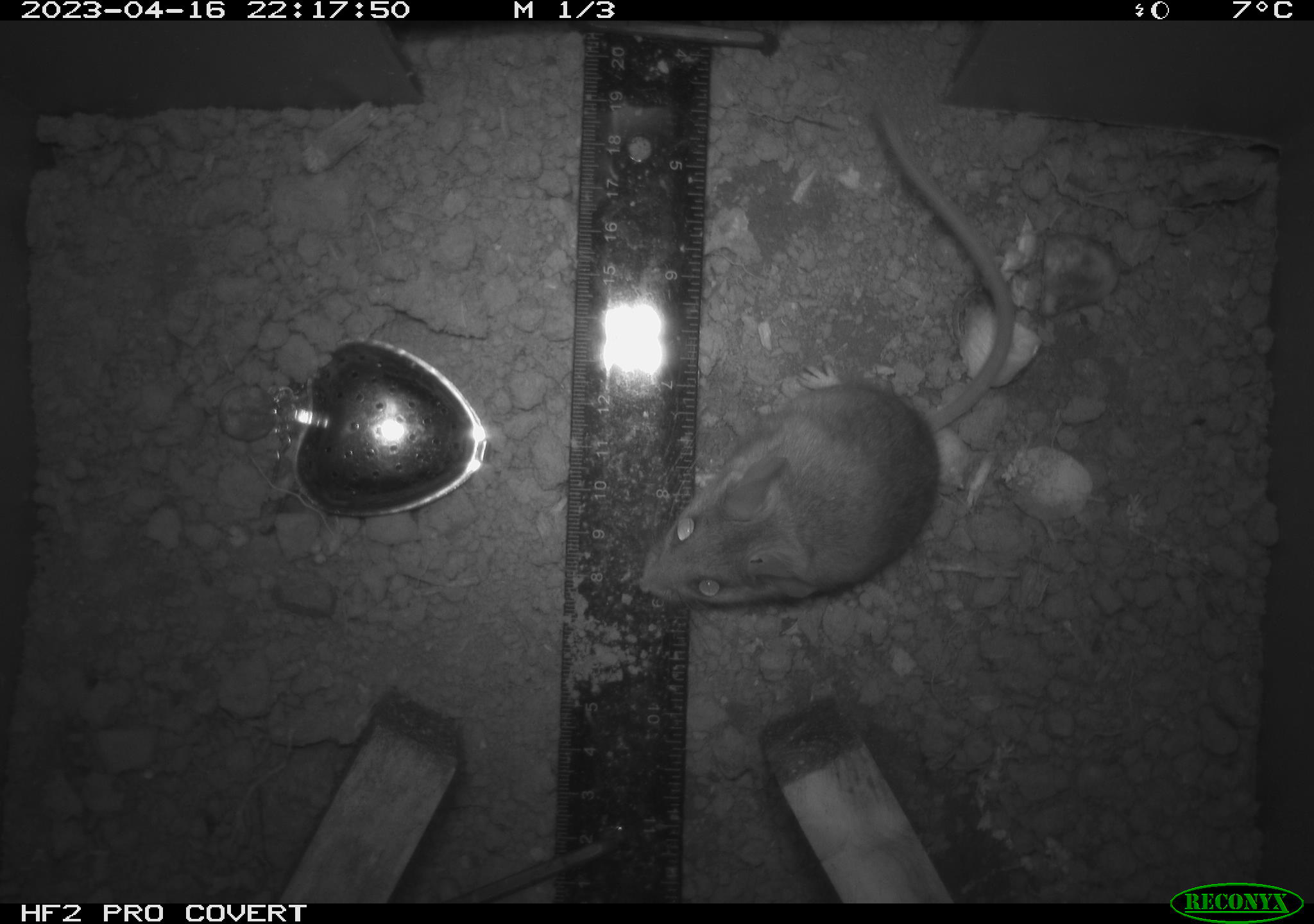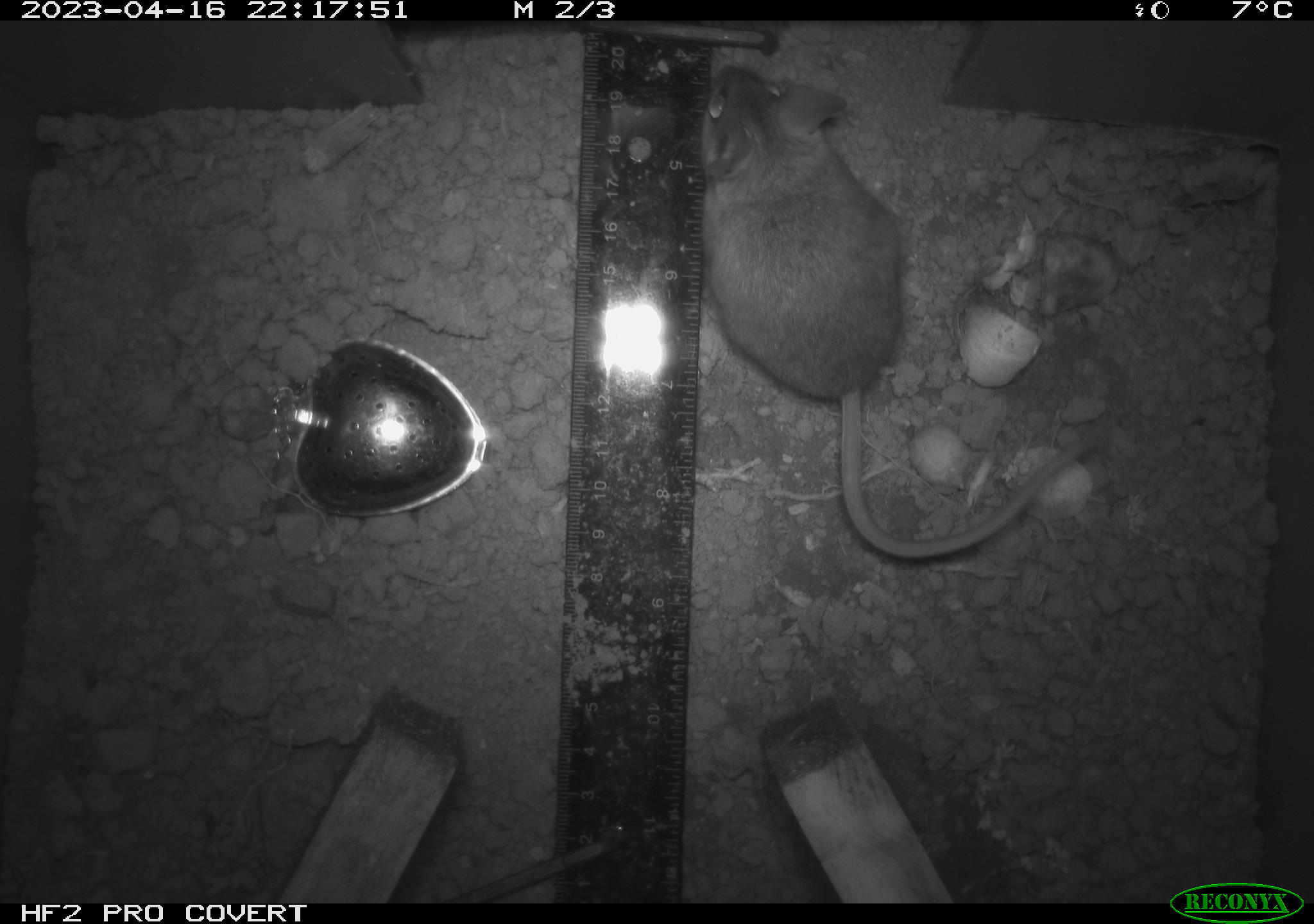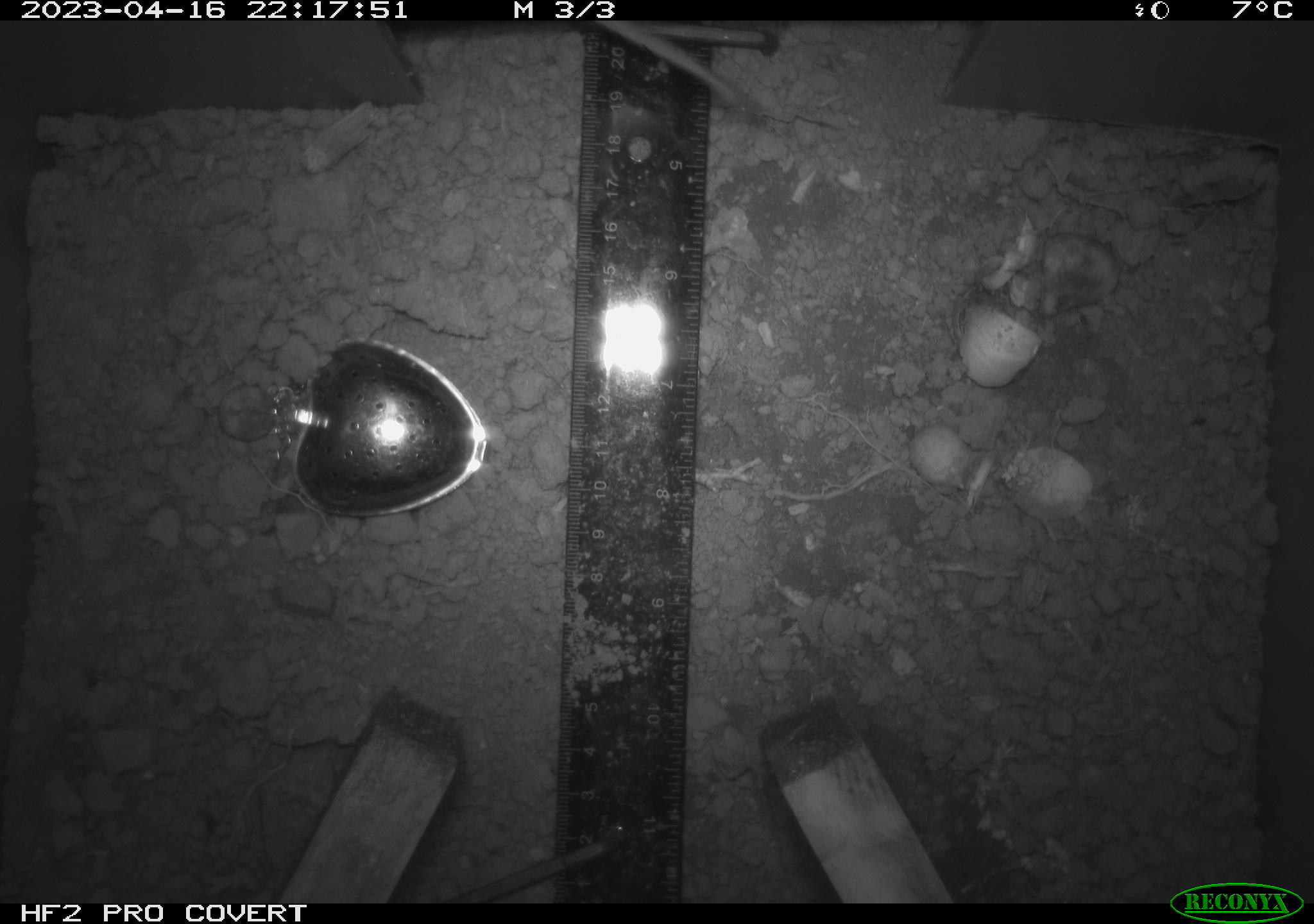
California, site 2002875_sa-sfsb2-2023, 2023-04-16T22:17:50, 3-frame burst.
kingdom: Animalia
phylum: Chordata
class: Mammalia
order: Rodentia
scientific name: Rodentia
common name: mouse species